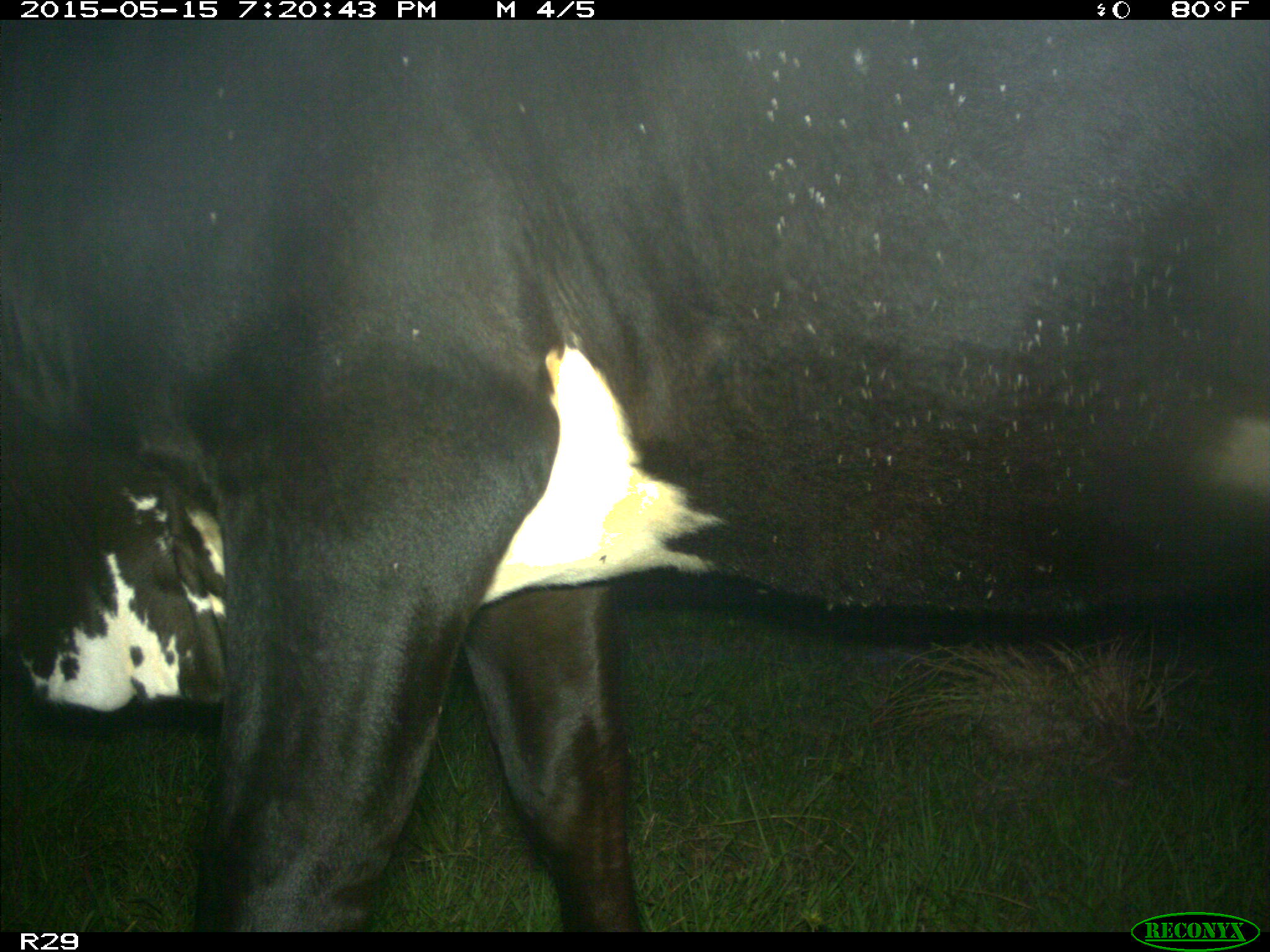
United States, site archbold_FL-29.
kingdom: Animalia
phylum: Chordata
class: Mammalia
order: Artiodactyla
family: Bovidae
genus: Bos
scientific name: Bos taurus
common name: domestic cow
Bos taurus (domestic cow).